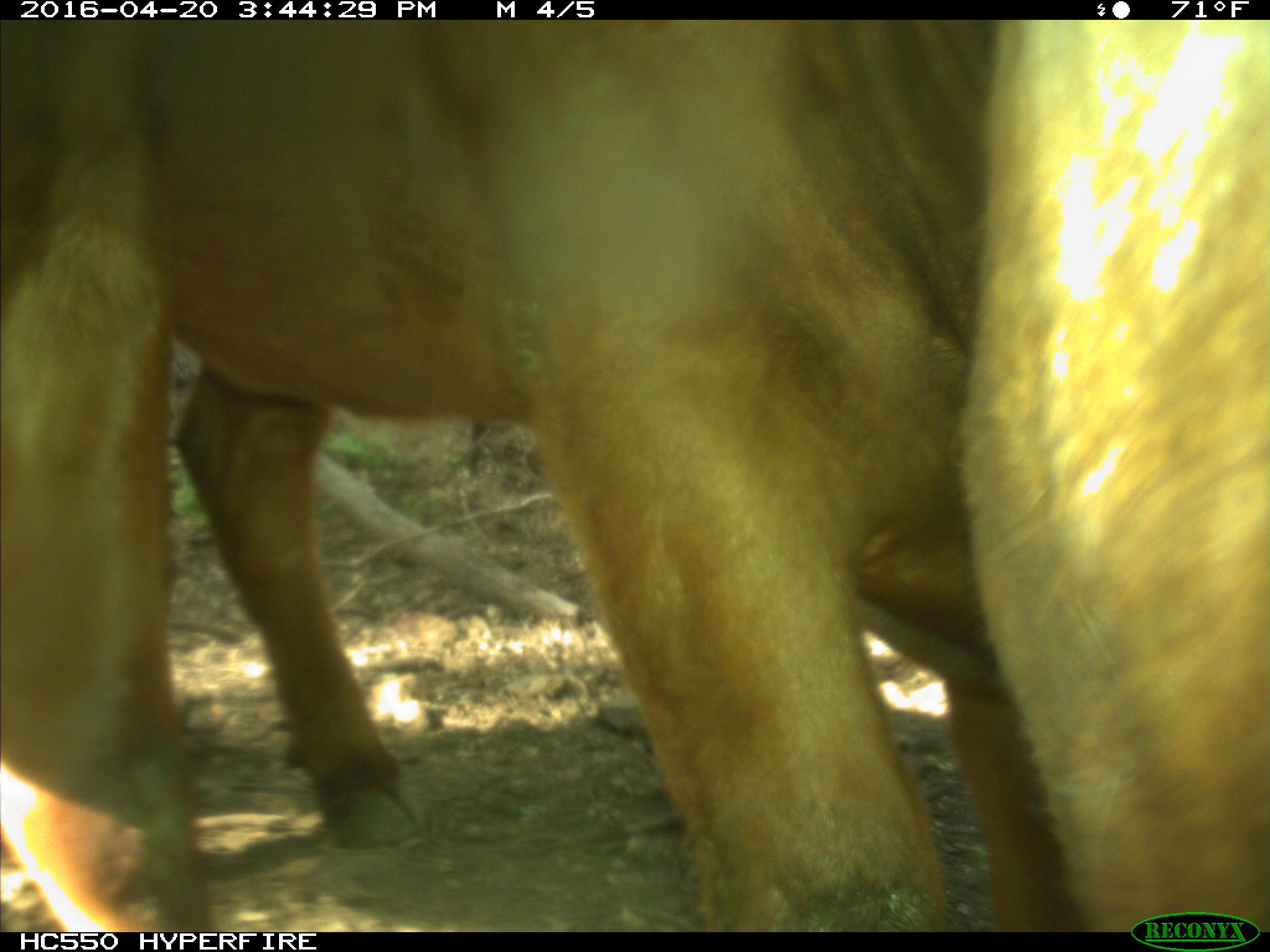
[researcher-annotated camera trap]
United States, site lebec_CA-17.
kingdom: Animalia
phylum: Chordata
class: Mammalia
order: Artiodactyla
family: Bovidae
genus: Bos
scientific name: Bos taurus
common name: domestic cow